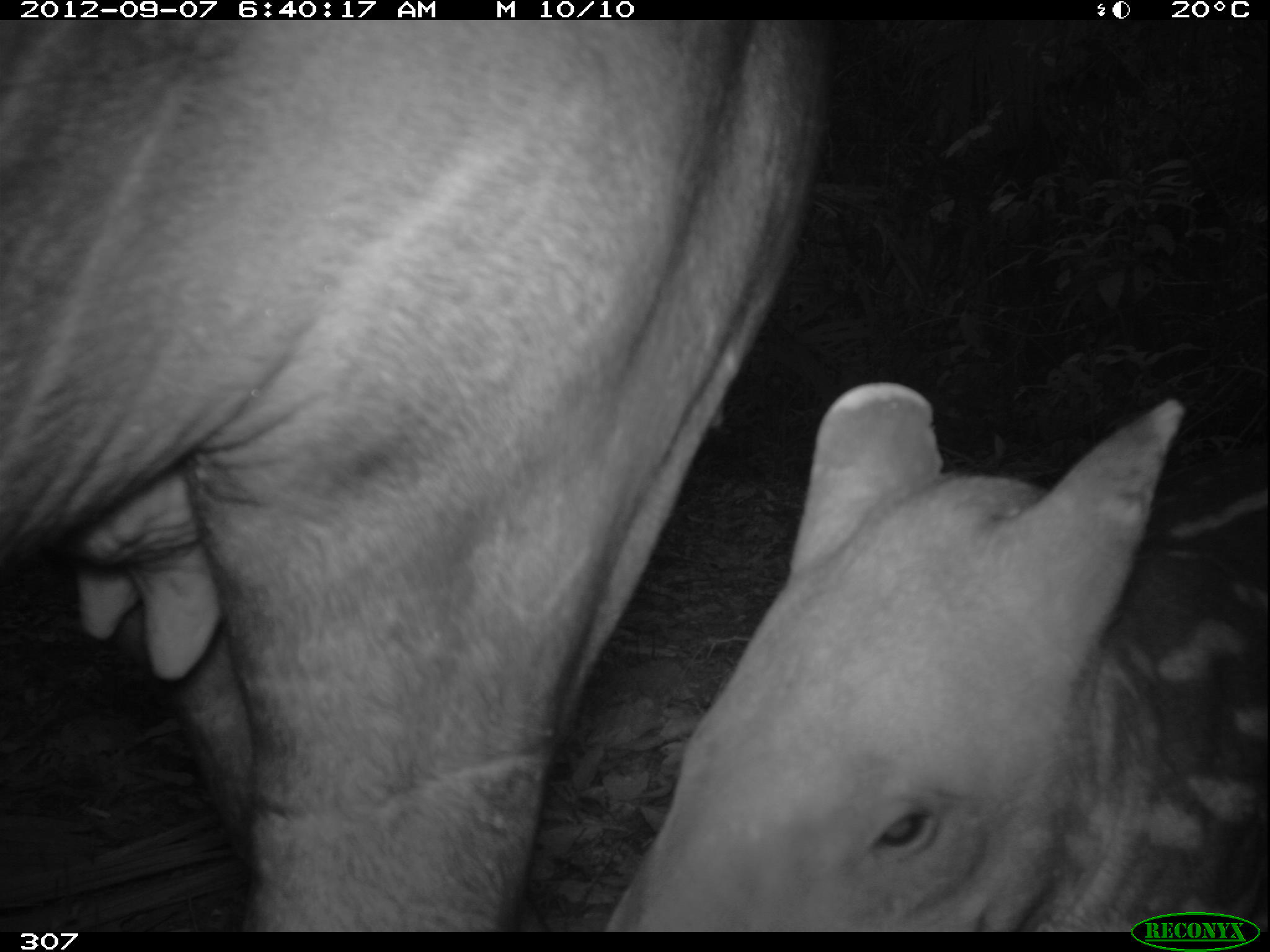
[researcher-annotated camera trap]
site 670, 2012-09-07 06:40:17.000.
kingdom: Animalia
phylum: Chordata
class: Mammalia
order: Perissodactyla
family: Tapiridae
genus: Tapirus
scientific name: Tapirus terrestris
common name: south american tapir